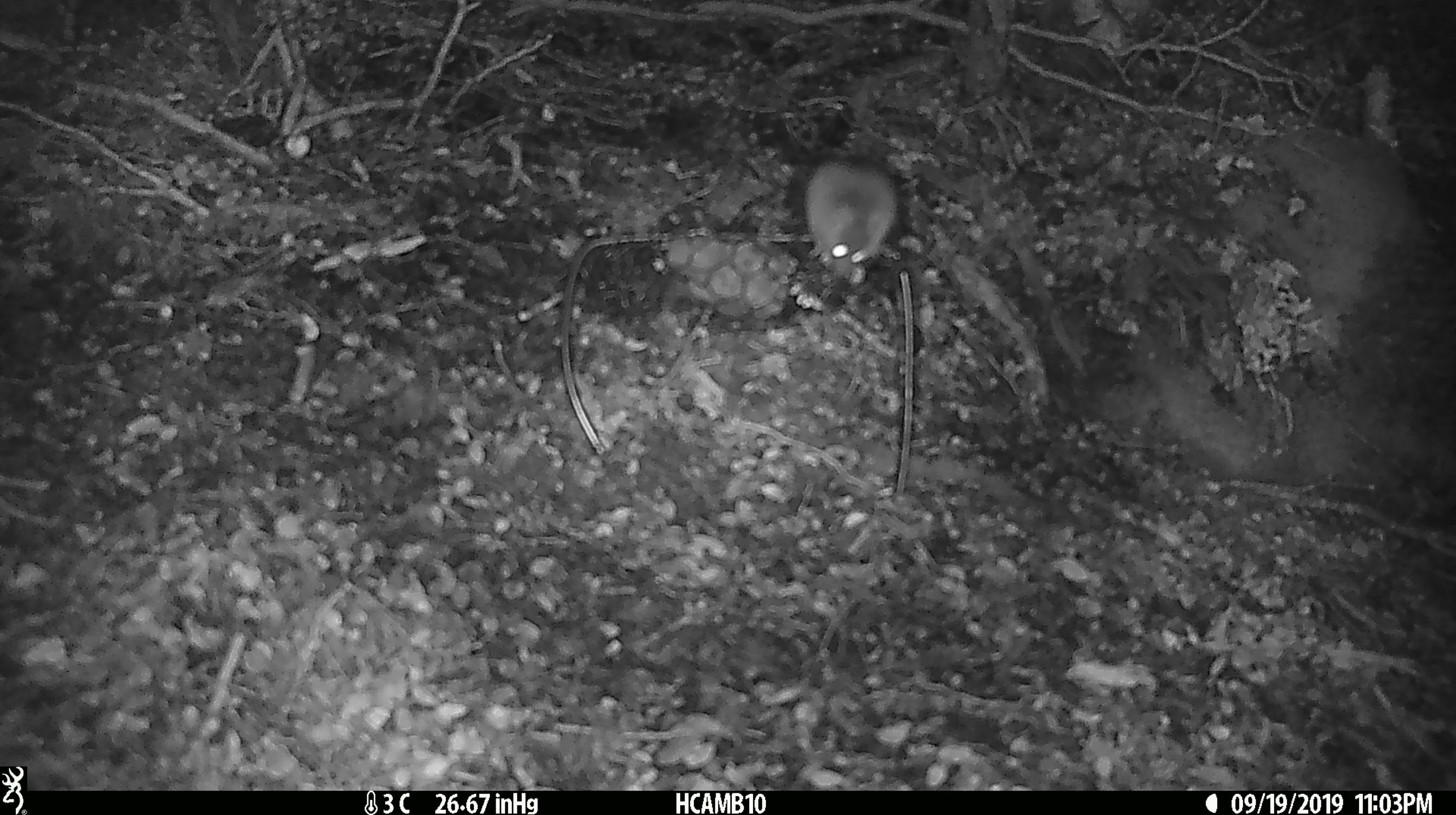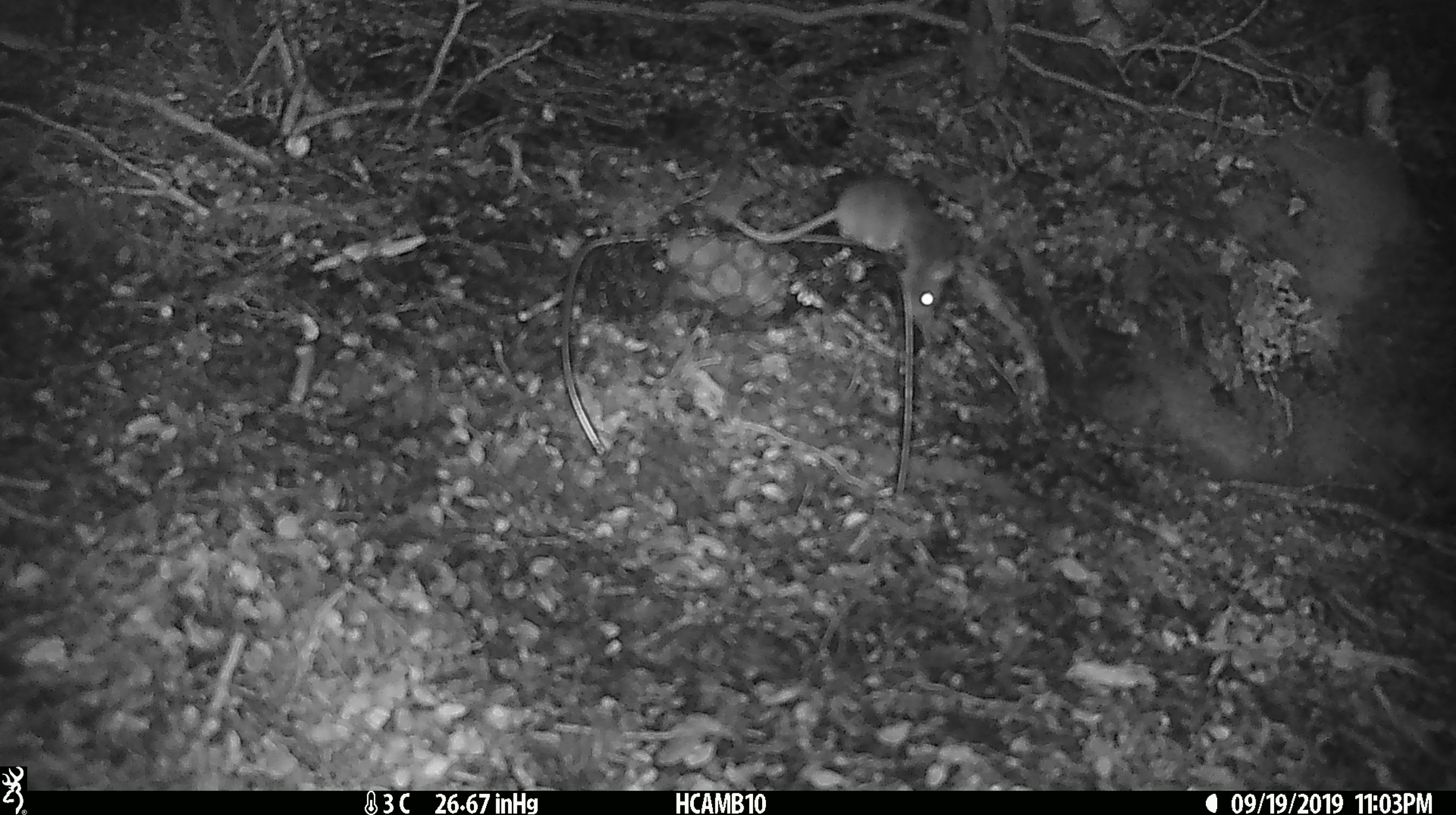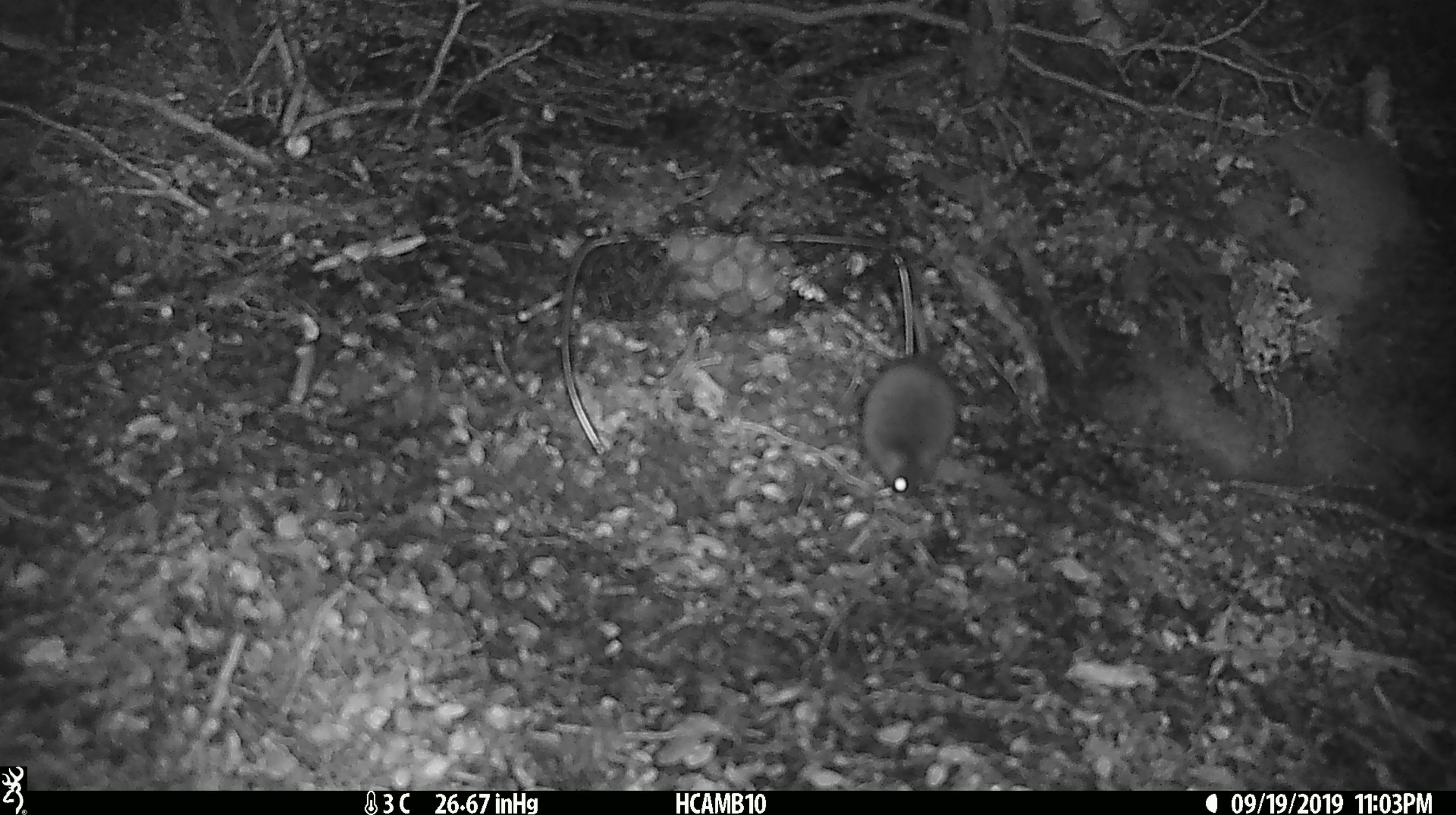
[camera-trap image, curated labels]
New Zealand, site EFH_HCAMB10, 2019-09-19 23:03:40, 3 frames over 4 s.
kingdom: Animalia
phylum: Chordata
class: Mammalia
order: Rodentia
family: Muridae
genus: Mus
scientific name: Mus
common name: mouse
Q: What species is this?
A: Mouse (Mus).